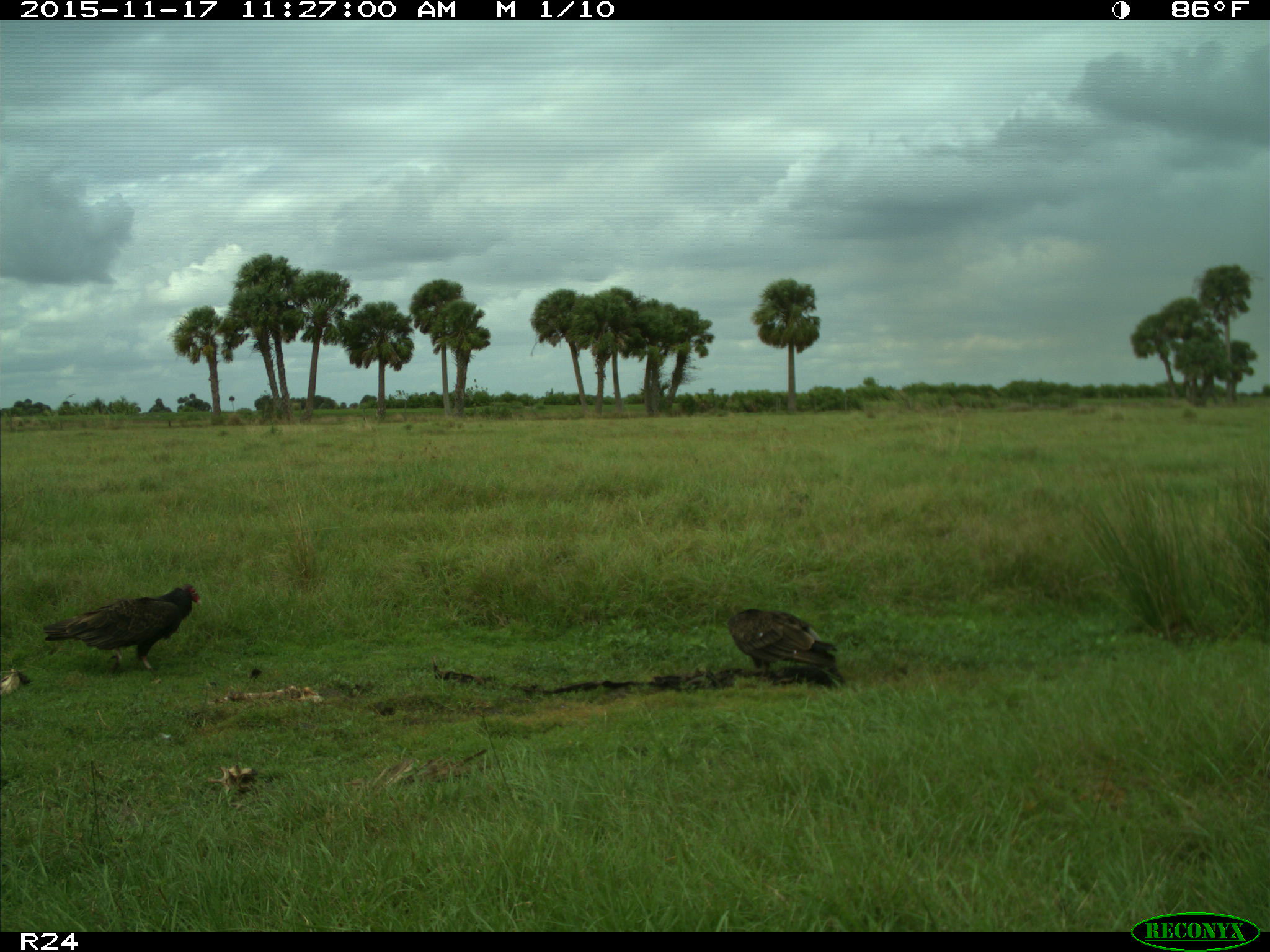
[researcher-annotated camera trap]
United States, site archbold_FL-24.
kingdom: Animalia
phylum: Chordata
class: Aves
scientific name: Aves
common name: birds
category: unidentified bird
Unidentified bird (birds) (Aves).